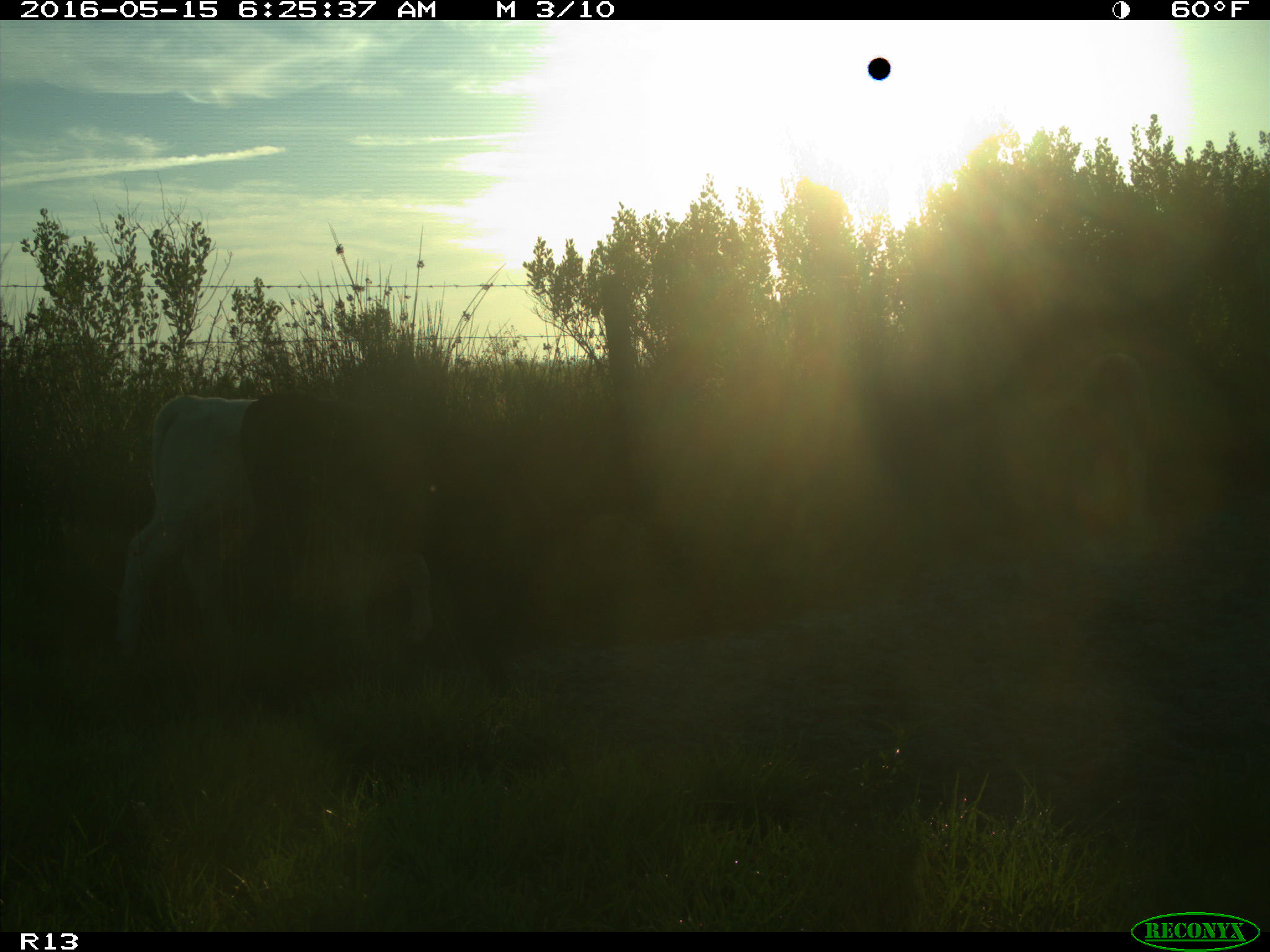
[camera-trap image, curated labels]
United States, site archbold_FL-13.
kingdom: Animalia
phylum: Chordata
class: Mammalia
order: Artiodactyla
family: Bovidae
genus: Bos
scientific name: Bos taurus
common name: domestic cow